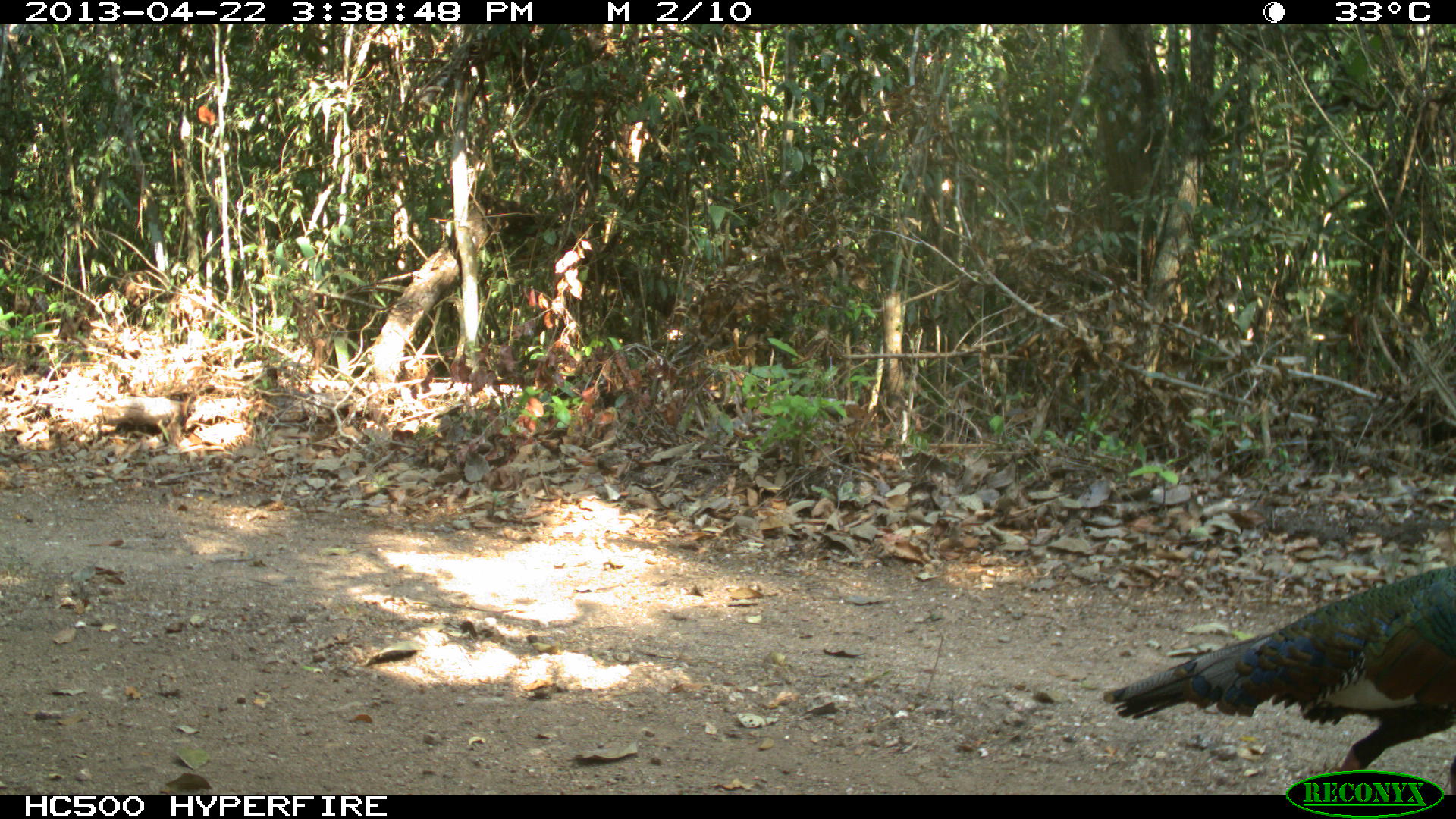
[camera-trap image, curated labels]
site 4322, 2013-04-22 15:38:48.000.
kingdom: Animalia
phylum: Chordata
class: Aves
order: Galliformes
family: Phasianidae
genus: Meleagris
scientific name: Meleagris ocellata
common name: ocellated turkey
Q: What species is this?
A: Meleagris ocellata (ocellated turkey).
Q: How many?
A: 1.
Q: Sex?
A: Male.